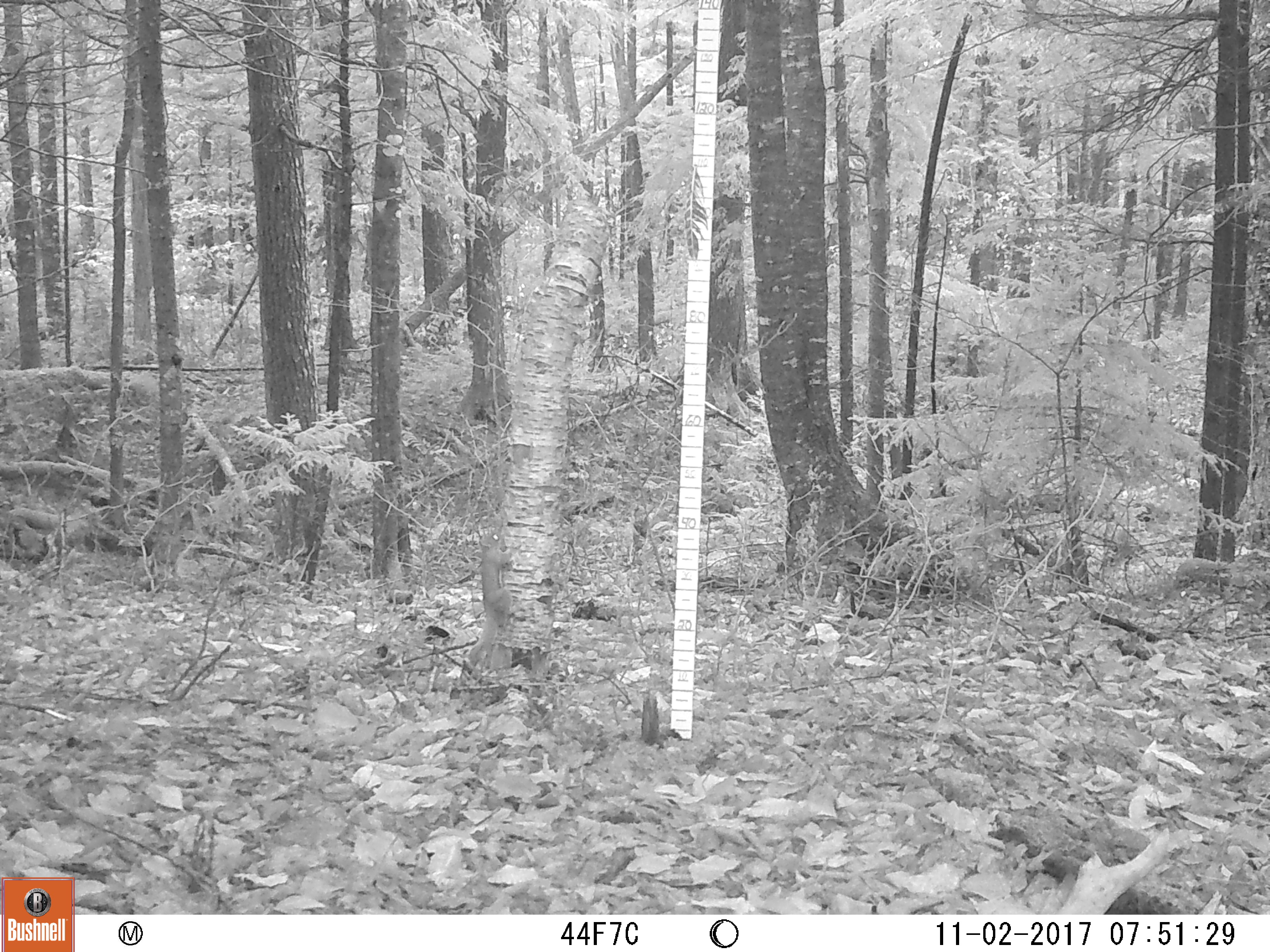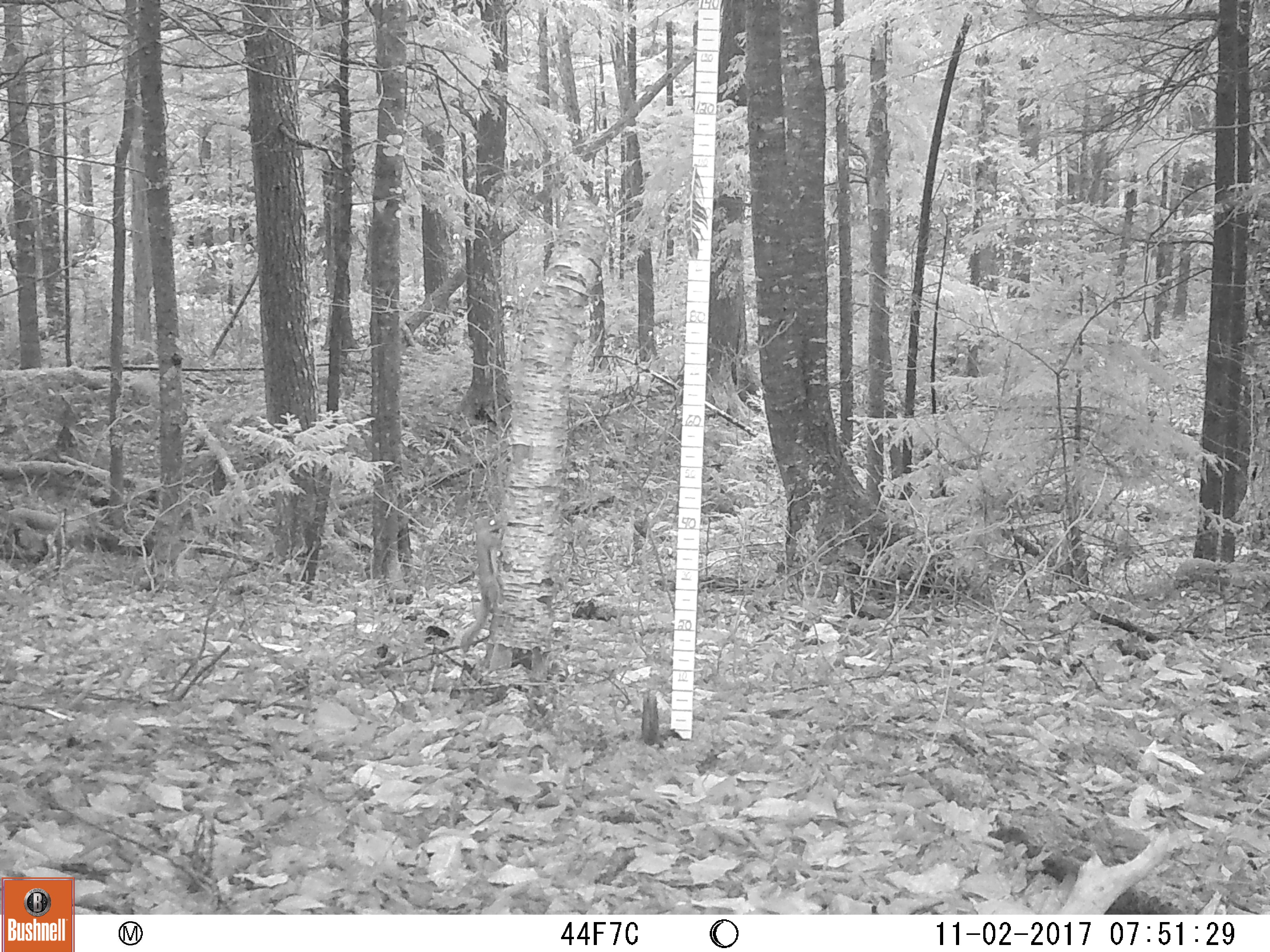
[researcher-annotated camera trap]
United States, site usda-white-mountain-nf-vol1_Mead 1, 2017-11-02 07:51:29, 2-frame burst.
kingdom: Animalia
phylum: Chordata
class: Mammalia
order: Rodentia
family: Sciuridae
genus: Tamiasciurus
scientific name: Tamiasciurus hudsonicus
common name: red squirrel